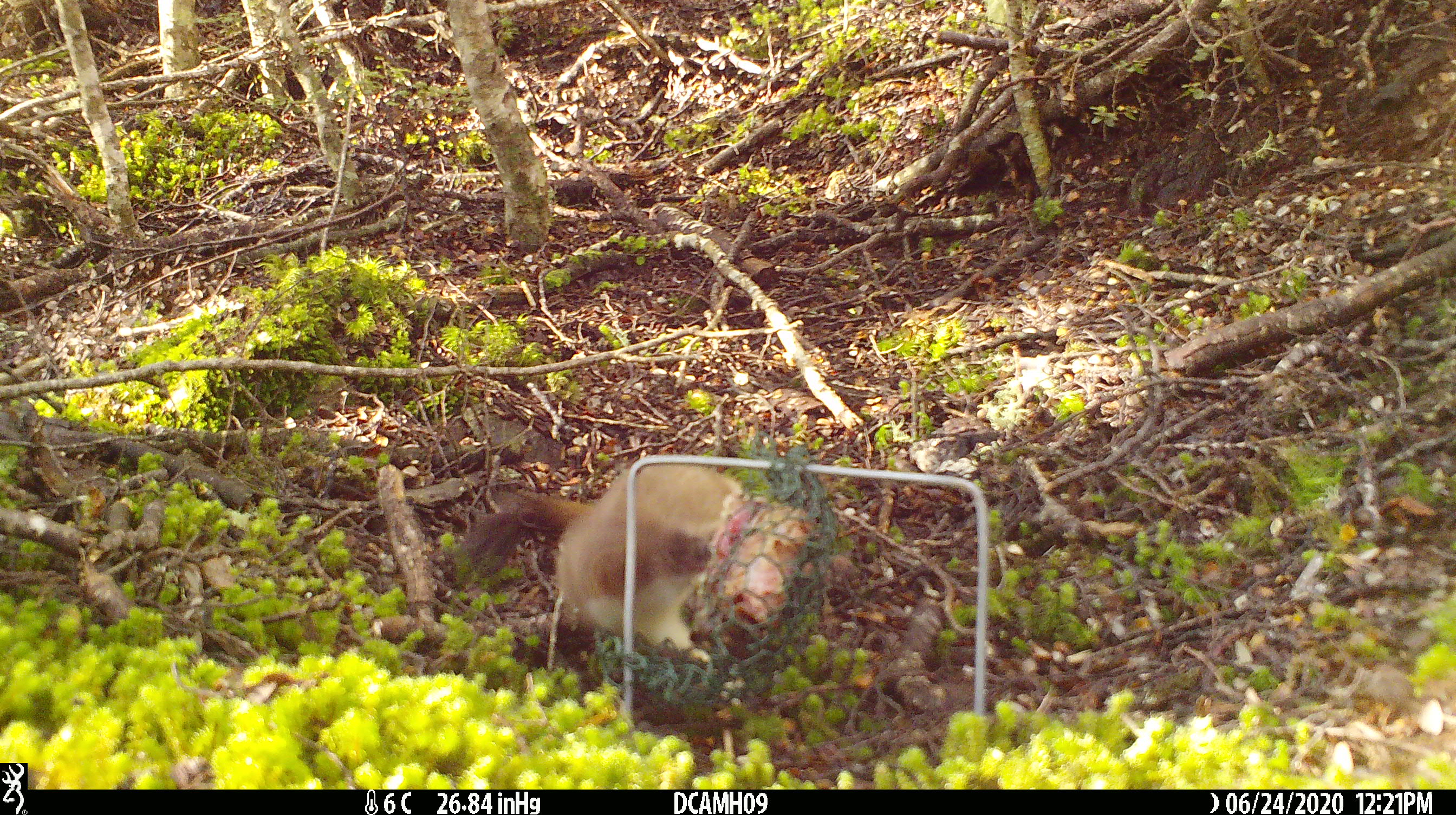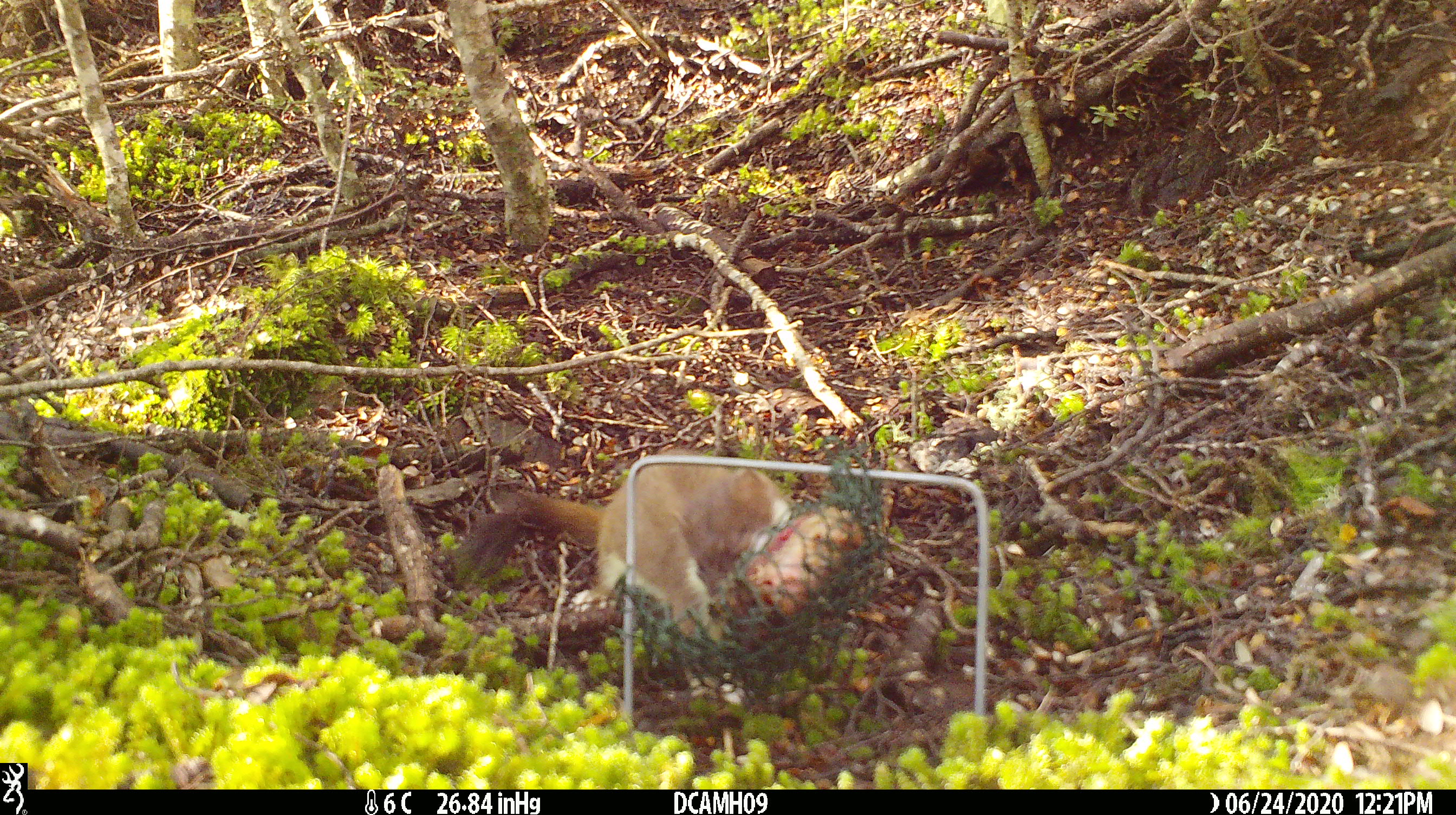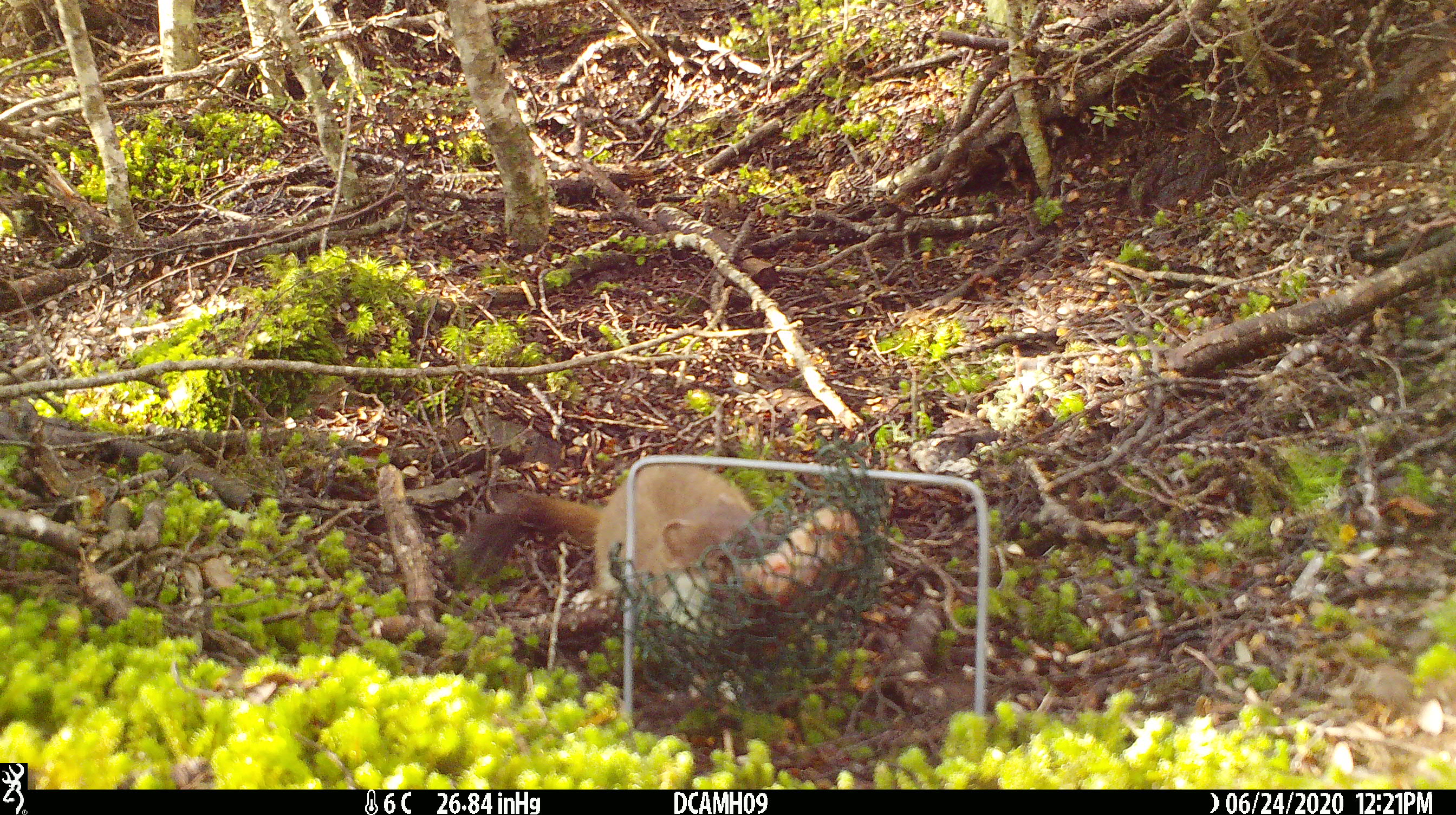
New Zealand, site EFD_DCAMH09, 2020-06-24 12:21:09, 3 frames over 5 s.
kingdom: Animalia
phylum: Chordata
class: Mammalia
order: Carnivora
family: Mustelidae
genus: Mustela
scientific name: Mustela erminea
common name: stoat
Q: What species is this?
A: Stoat (Mustela erminea).